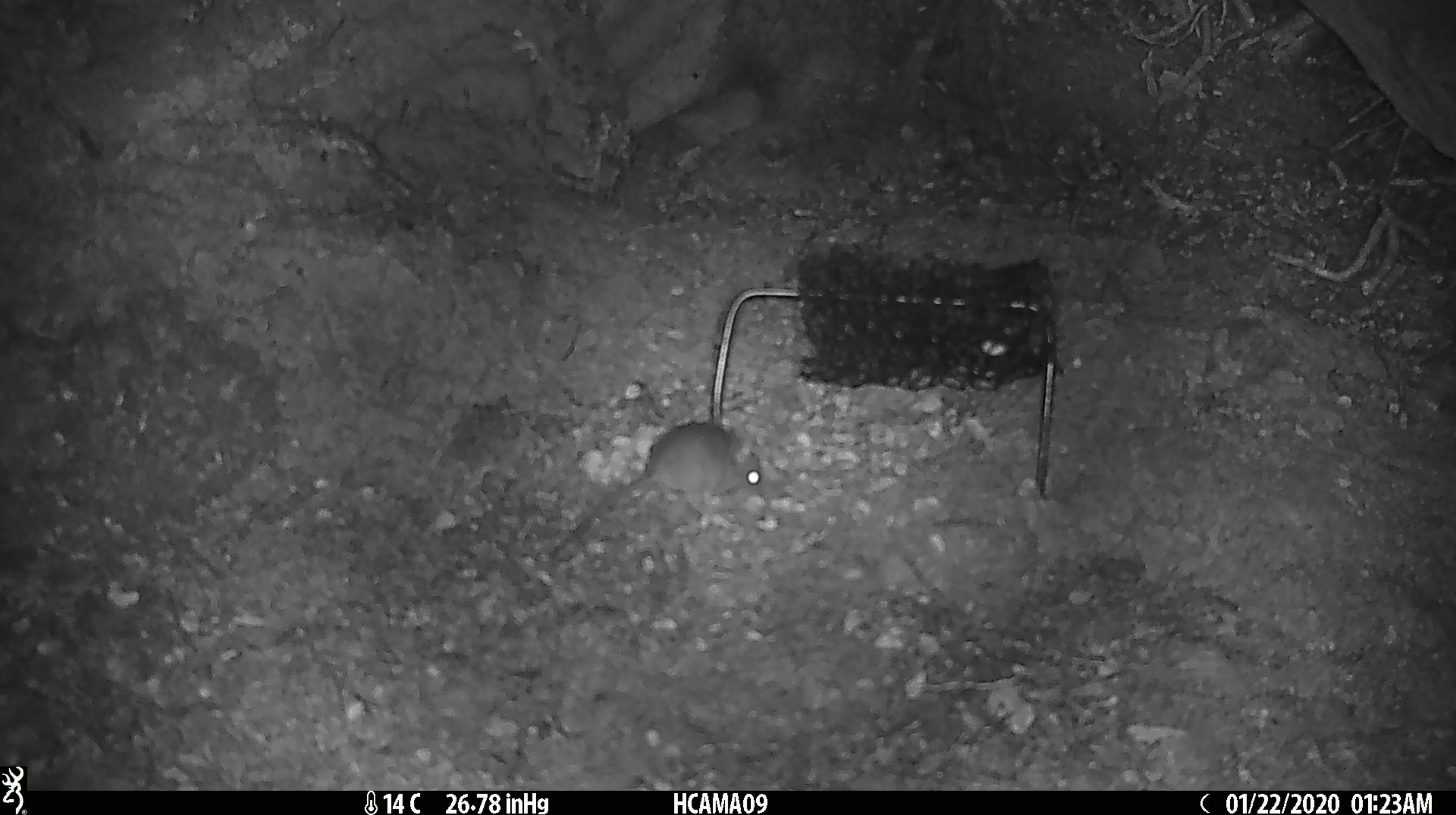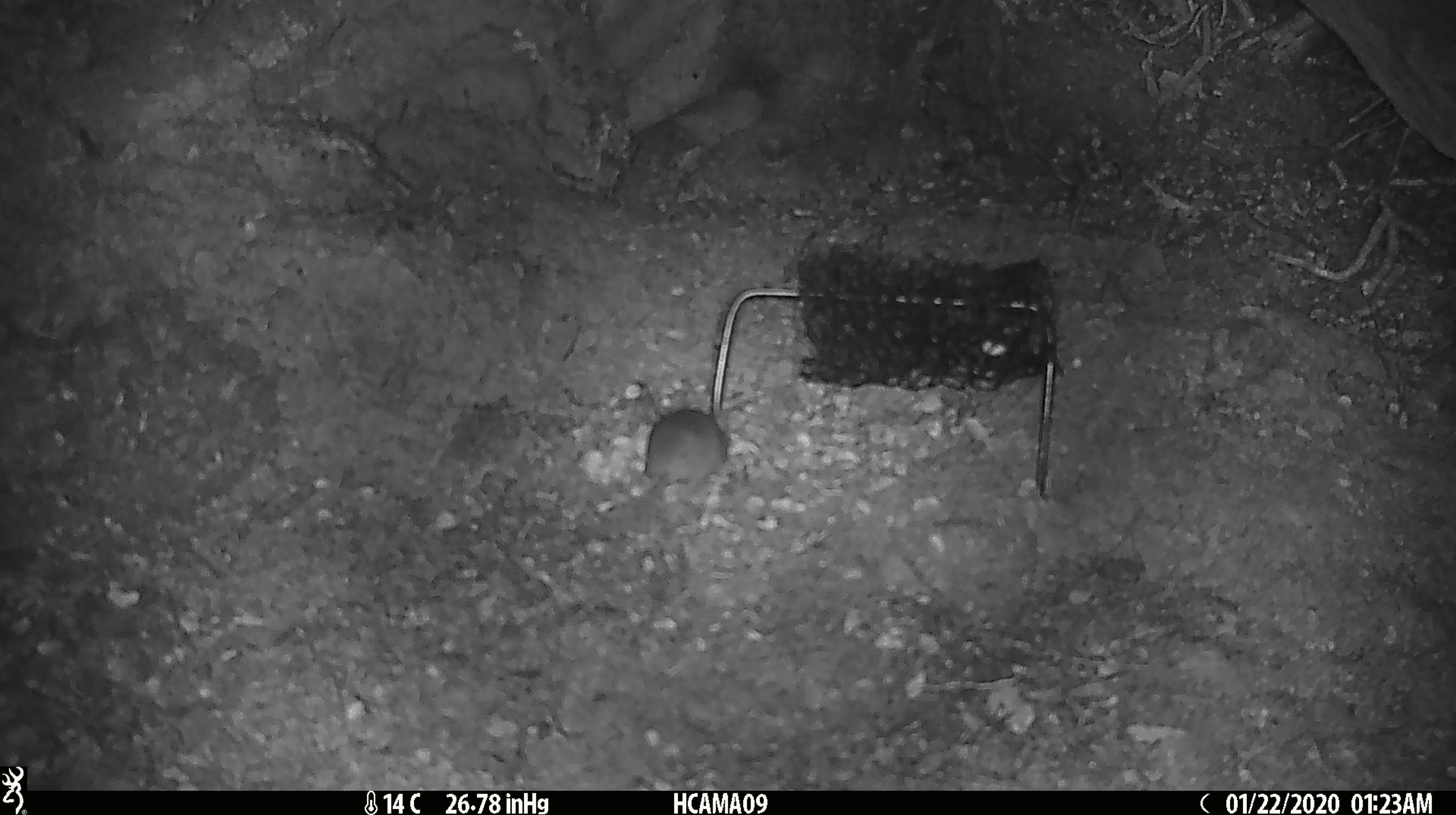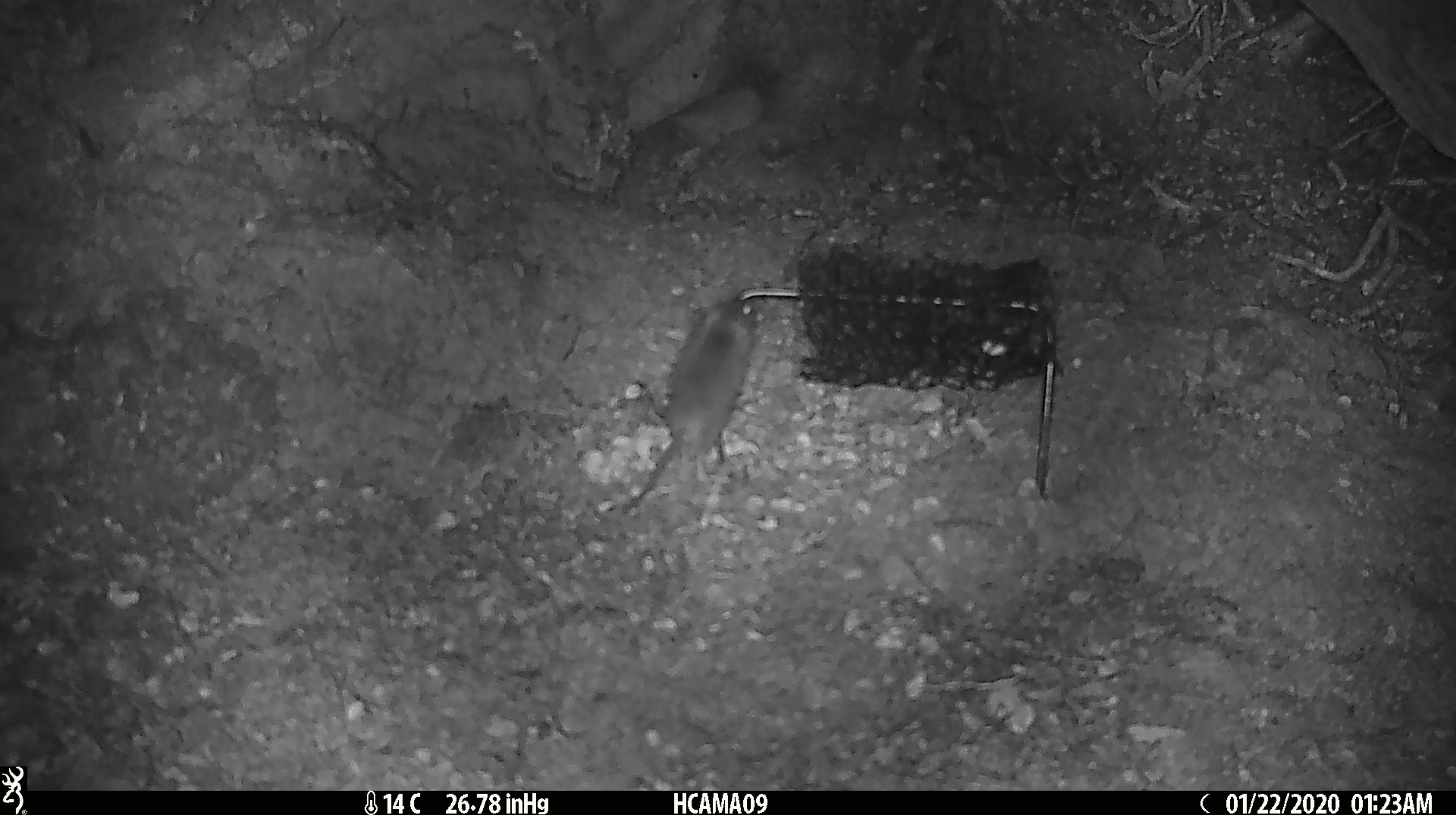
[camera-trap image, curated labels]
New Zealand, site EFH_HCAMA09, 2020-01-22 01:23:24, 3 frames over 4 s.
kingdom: Animalia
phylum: Chordata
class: Mammalia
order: Rodentia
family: Muridae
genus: Mus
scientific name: Mus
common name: mouse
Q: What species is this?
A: Mouse (Mus).